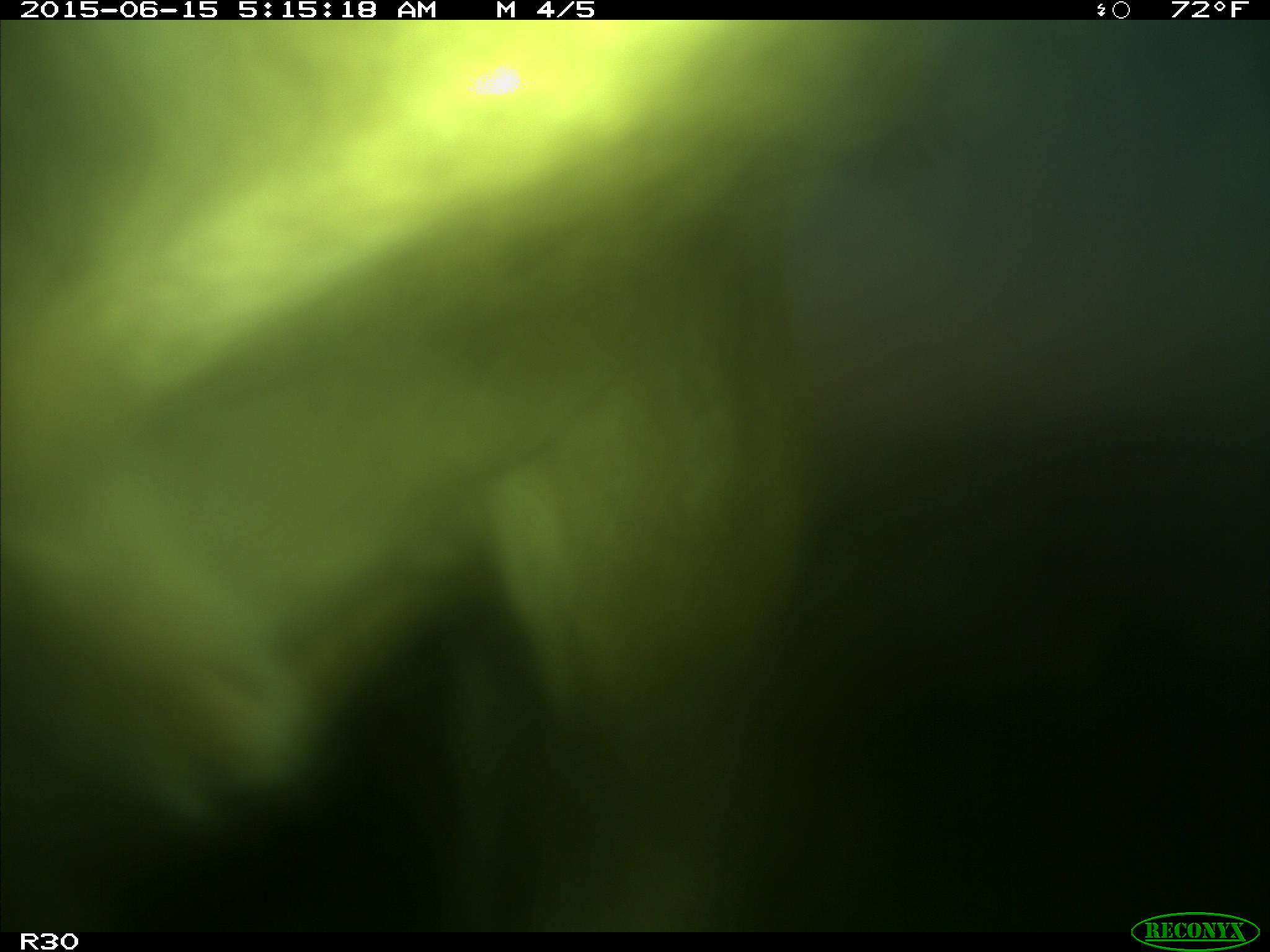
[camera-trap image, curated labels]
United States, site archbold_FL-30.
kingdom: Animalia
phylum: Chordata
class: Mammalia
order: Artiodactyla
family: Bovidae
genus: Bos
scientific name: Bos taurus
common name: domestic cow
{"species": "Bos taurus (domestic cow)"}